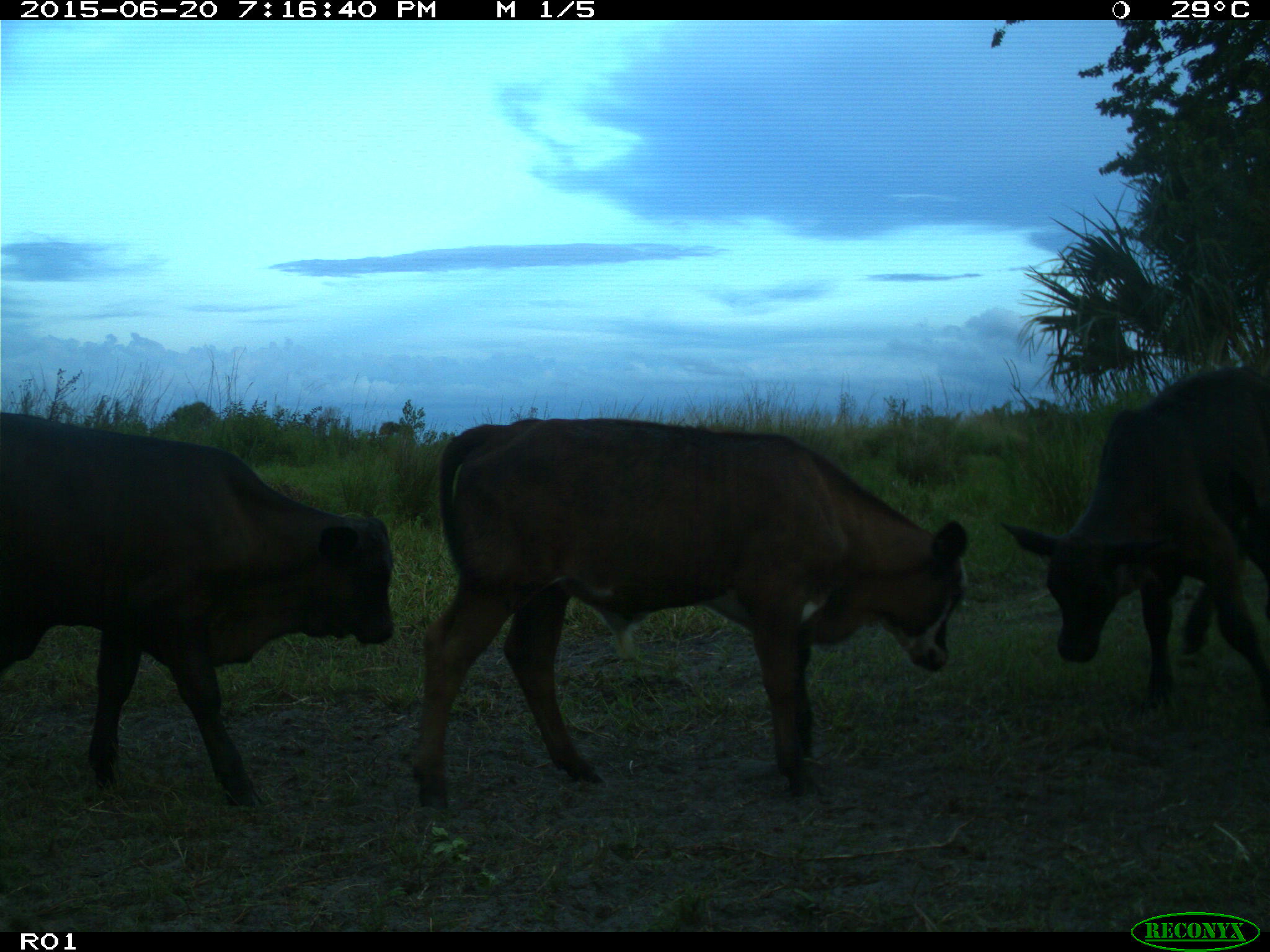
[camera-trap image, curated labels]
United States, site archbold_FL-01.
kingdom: Animalia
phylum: Chordata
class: Mammalia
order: Artiodactyla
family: Bovidae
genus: Bos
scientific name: Bos taurus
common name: domestic cow